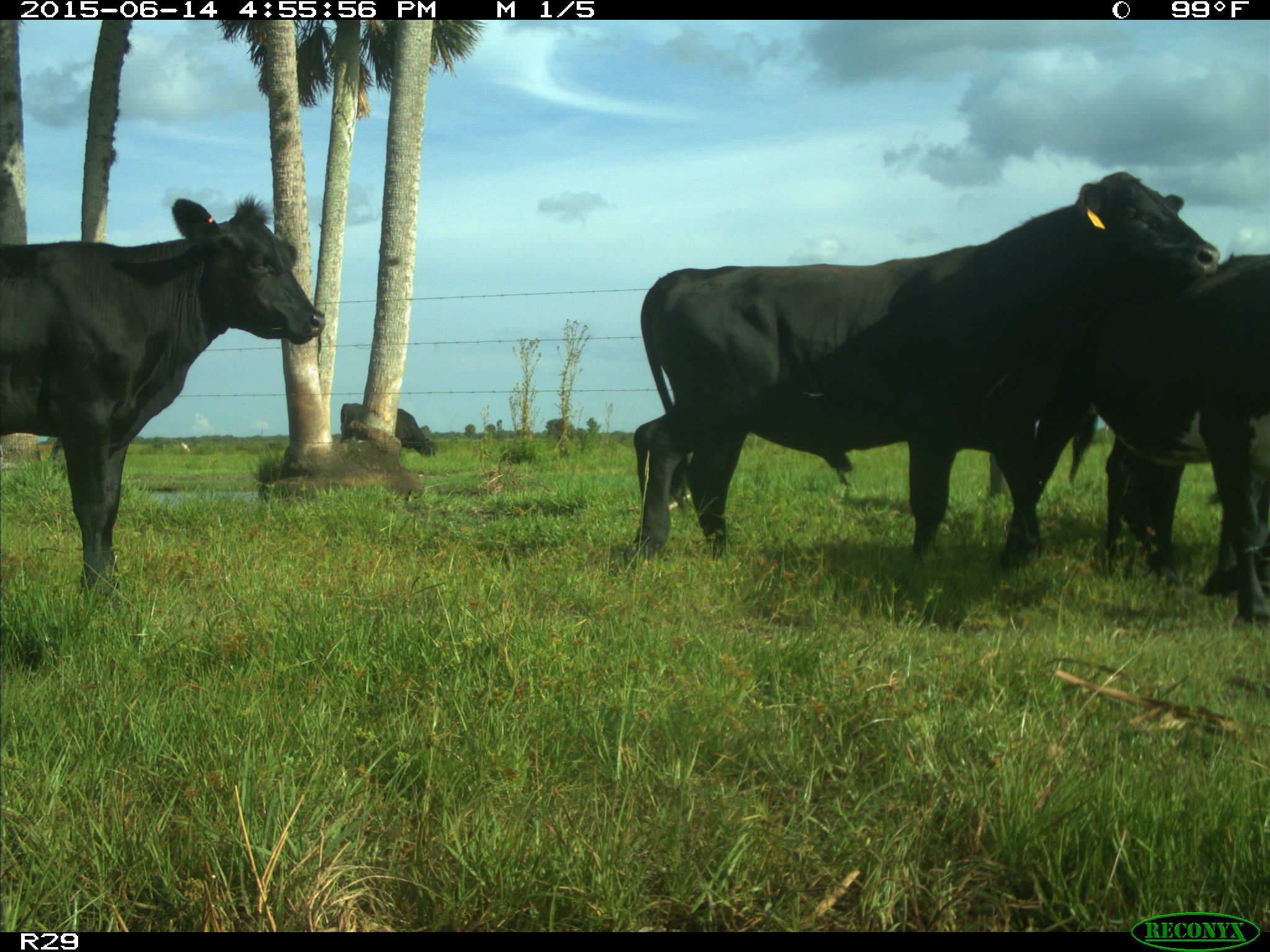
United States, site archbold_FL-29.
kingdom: Animalia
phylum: Chordata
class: Mammalia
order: Artiodactyla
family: Bovidae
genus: Bos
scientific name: Bos taurus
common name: domestic cow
Bos taurus (domestic cow).